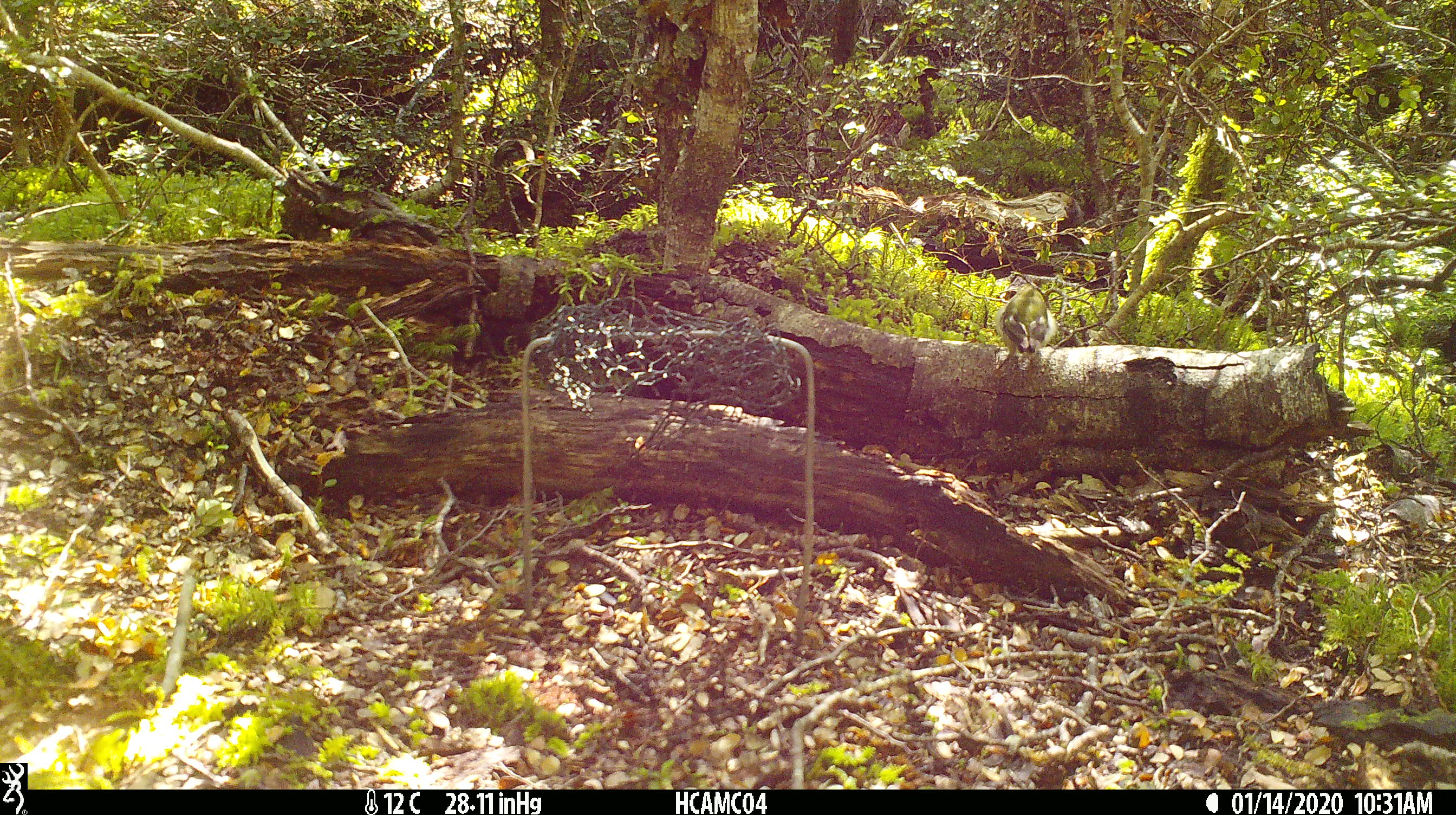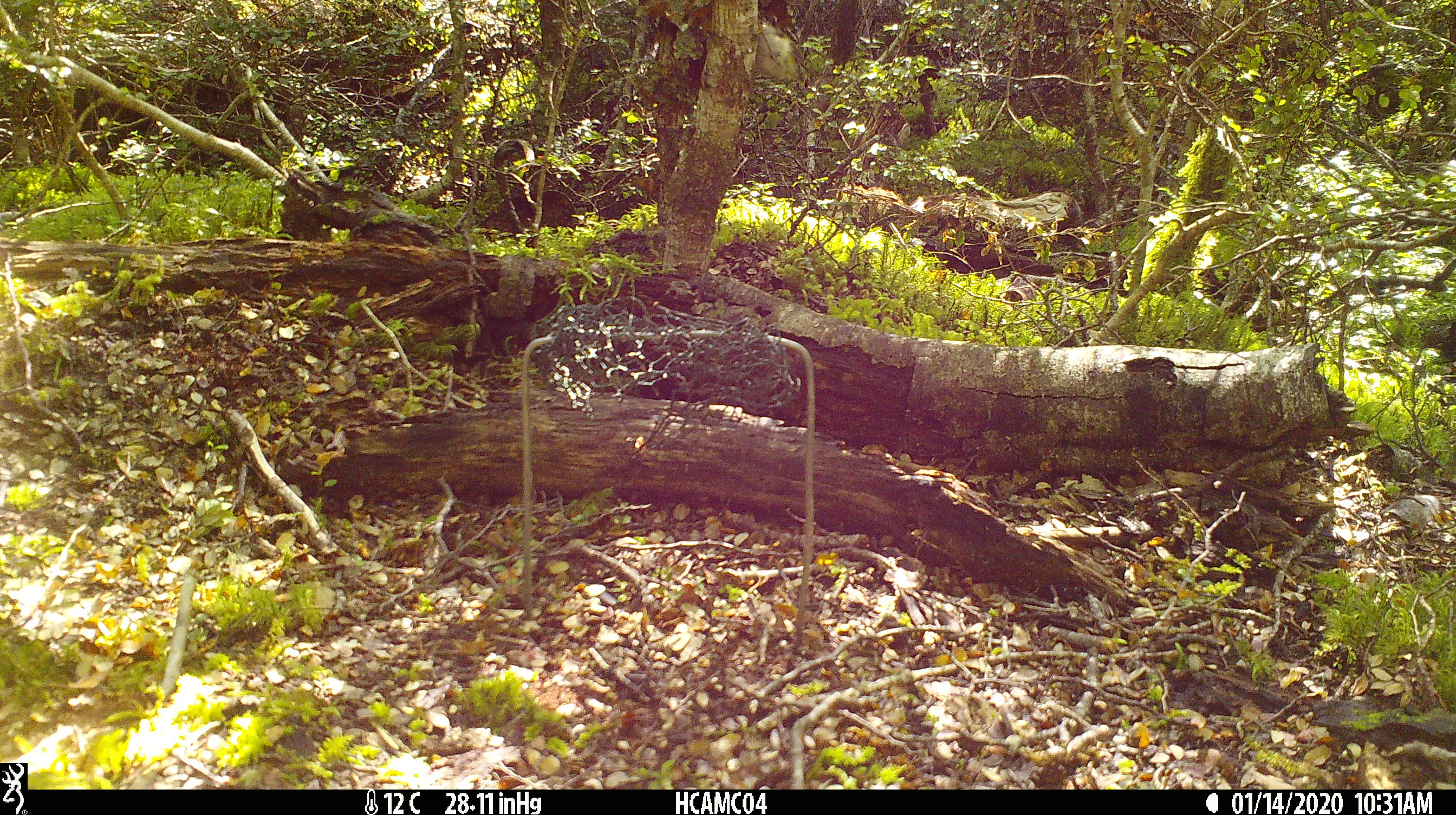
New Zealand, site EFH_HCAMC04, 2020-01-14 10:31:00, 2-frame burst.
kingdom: Animalia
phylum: Chordata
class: Aves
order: Passeriformes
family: Acanthisittidae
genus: Acanthisitta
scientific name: Acanthisitta chloris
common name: rifleman